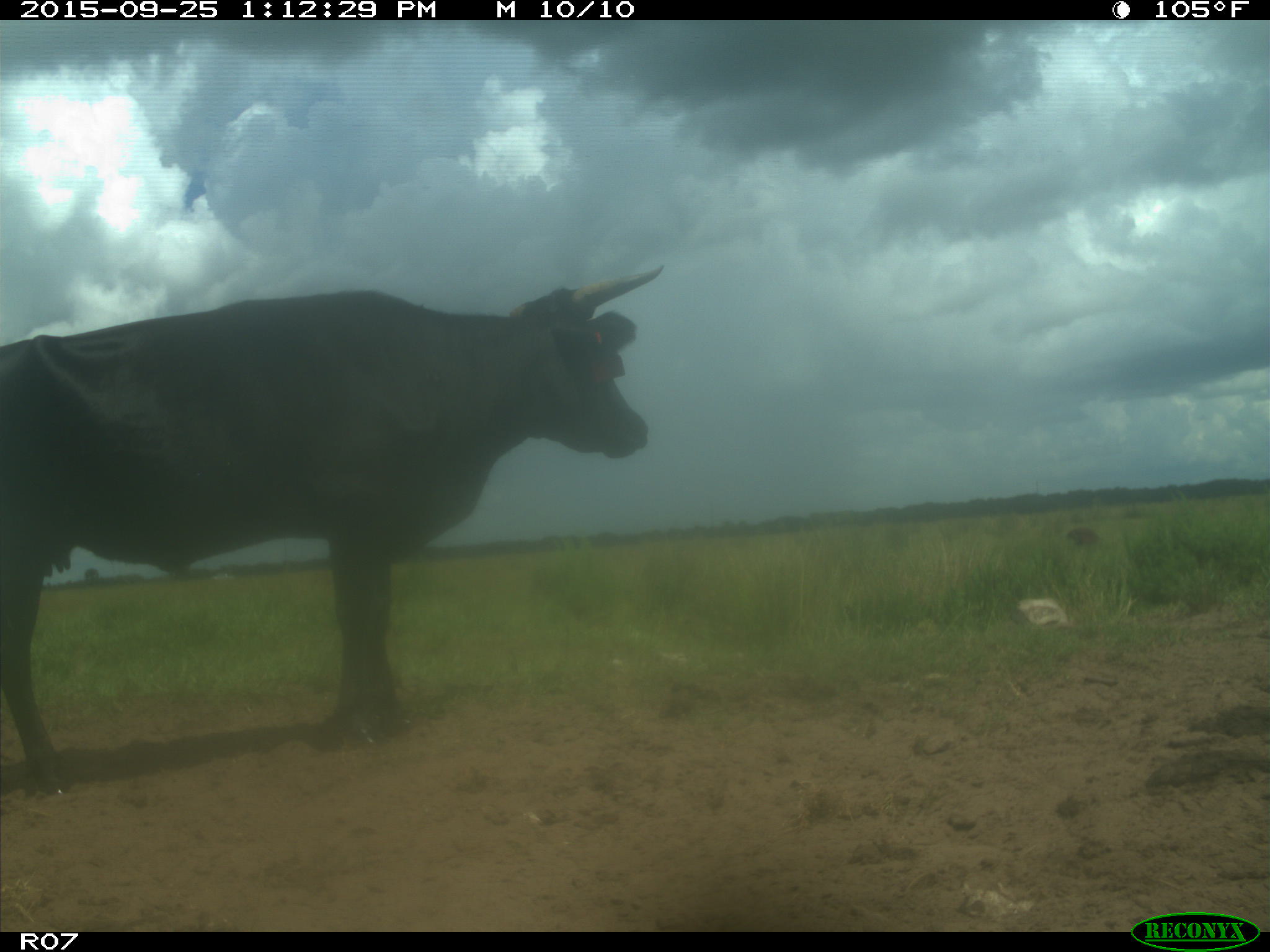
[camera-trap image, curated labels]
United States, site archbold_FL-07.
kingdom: Animalia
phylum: Chordata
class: Mammalia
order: Artiodactyla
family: Bovidae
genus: Bos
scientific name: Bos taurus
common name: domestic cow